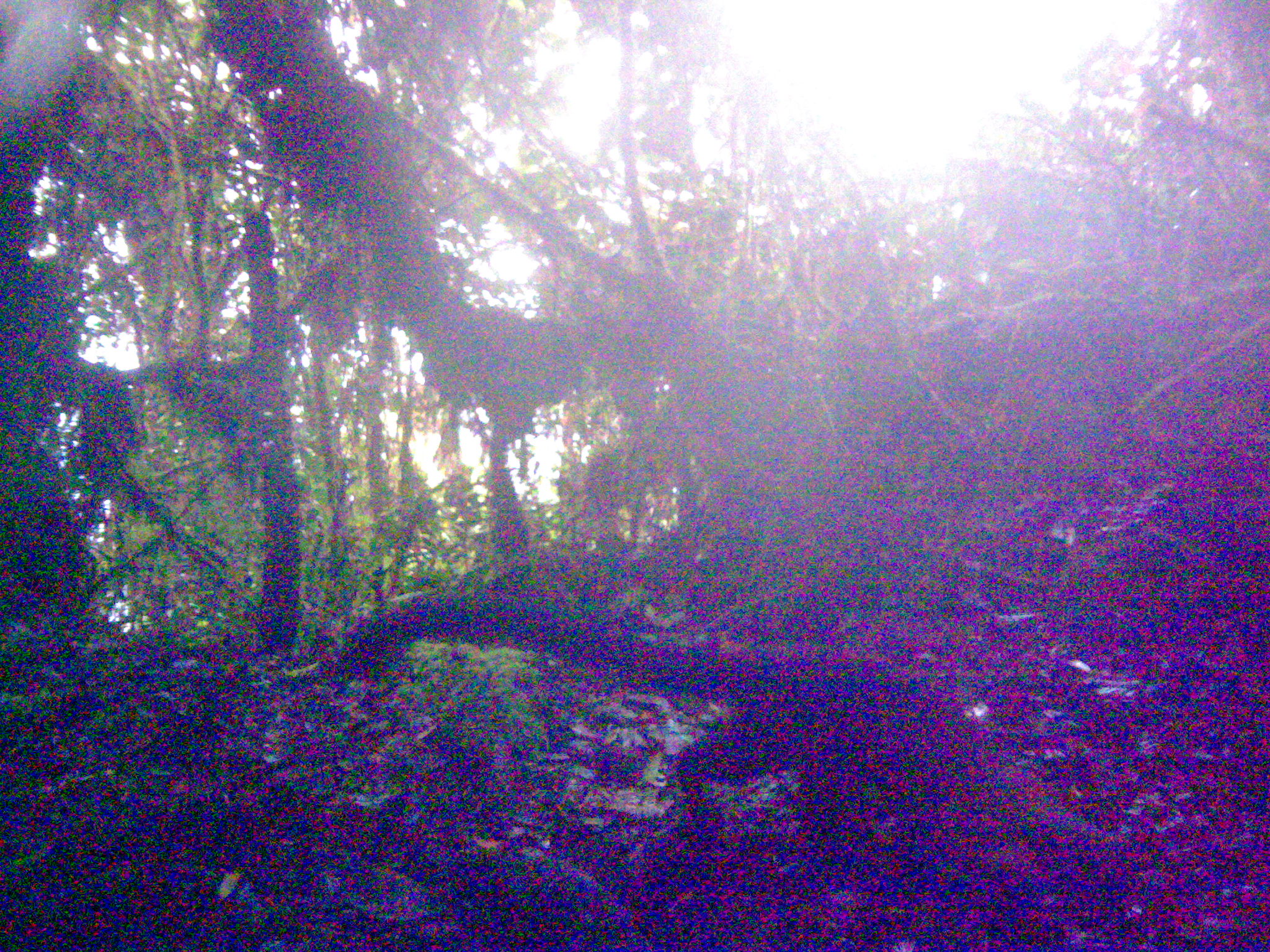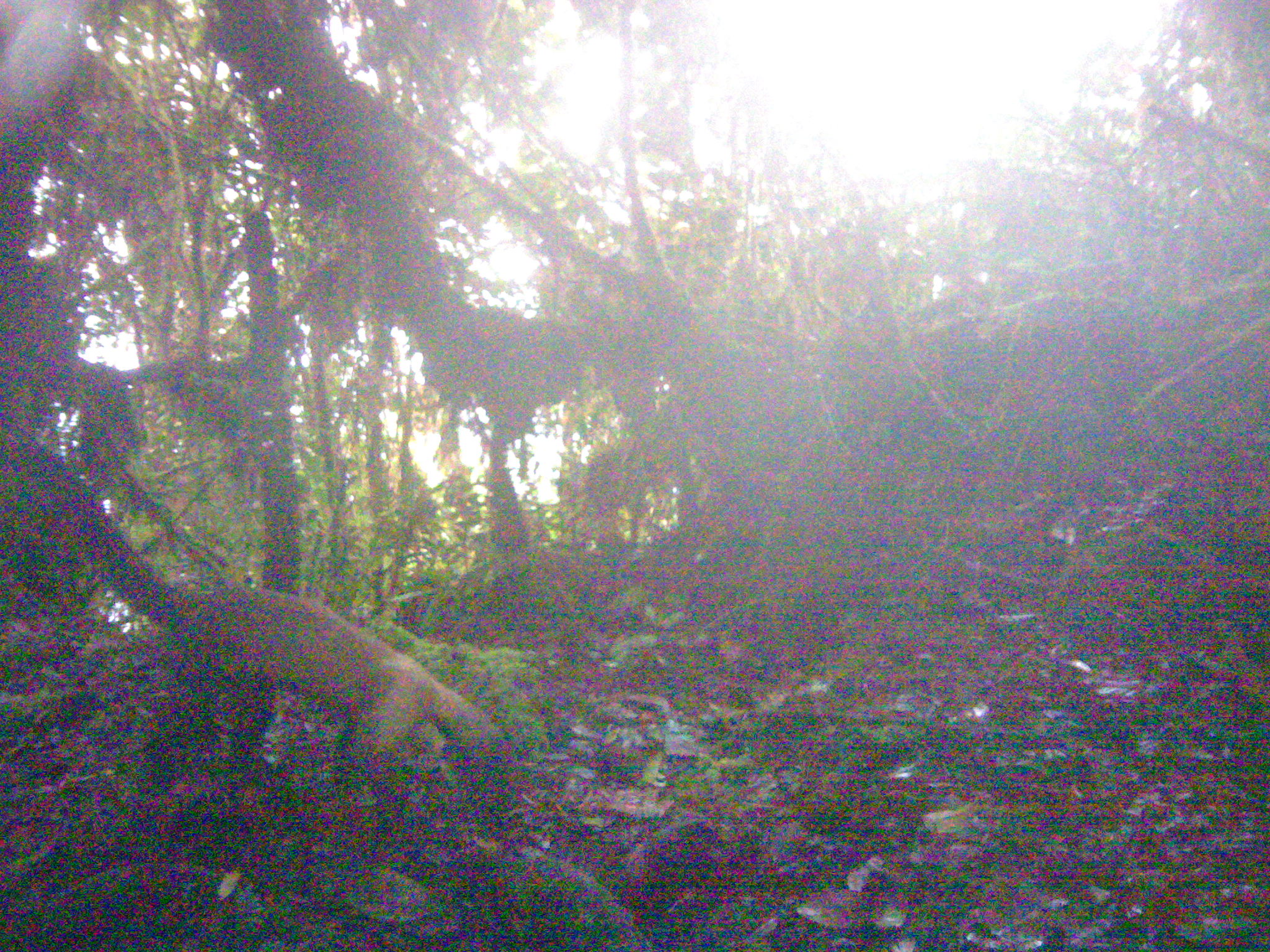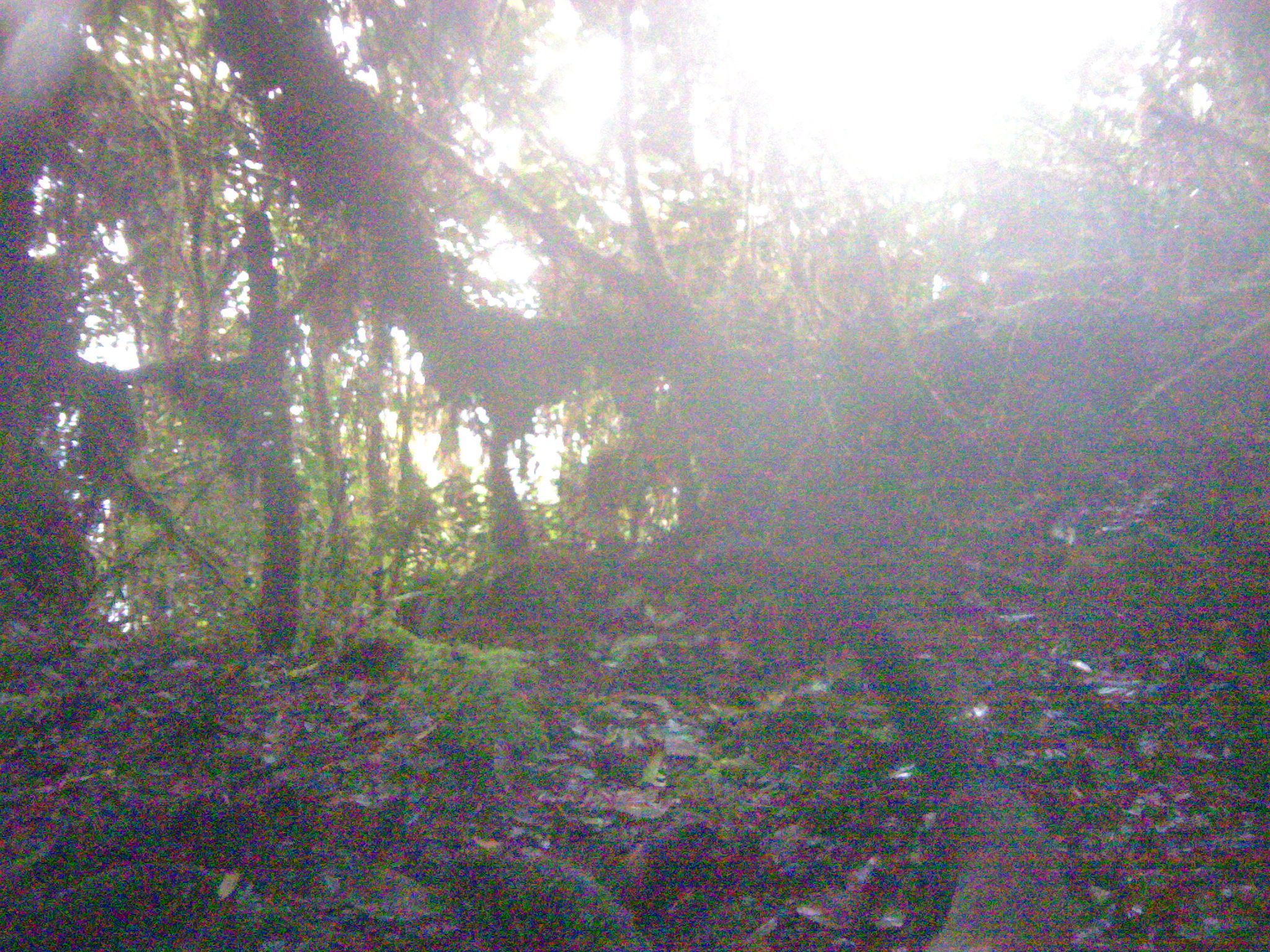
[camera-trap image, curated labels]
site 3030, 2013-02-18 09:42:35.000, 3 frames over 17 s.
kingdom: Animalia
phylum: Chordata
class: Mammalia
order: Carnivora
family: Mustelidae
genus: Martes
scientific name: Martes flavigula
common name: yellow-throated marten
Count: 1.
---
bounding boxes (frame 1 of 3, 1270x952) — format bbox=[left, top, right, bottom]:
martes flavigula: bbox=[331, 587, 1134, 909]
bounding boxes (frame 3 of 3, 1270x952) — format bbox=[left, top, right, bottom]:
martes flavigula: bbox=[847, 605, 1064, 950]